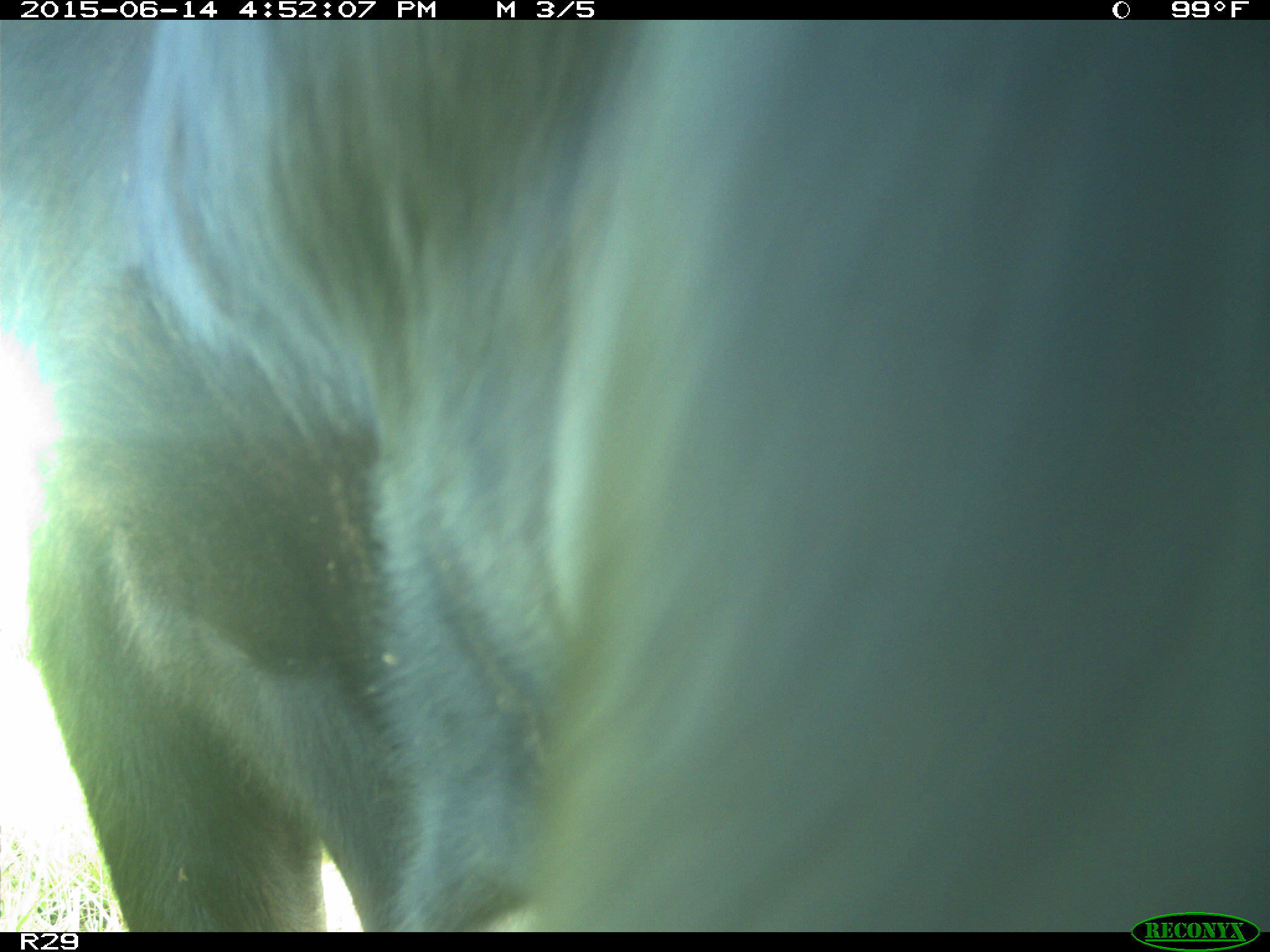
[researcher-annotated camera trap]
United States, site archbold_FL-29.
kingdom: Animalia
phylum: Chordata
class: Mammalia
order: Artiodactyla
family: Bovidae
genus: Bos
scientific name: Bos taurus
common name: domestic cow